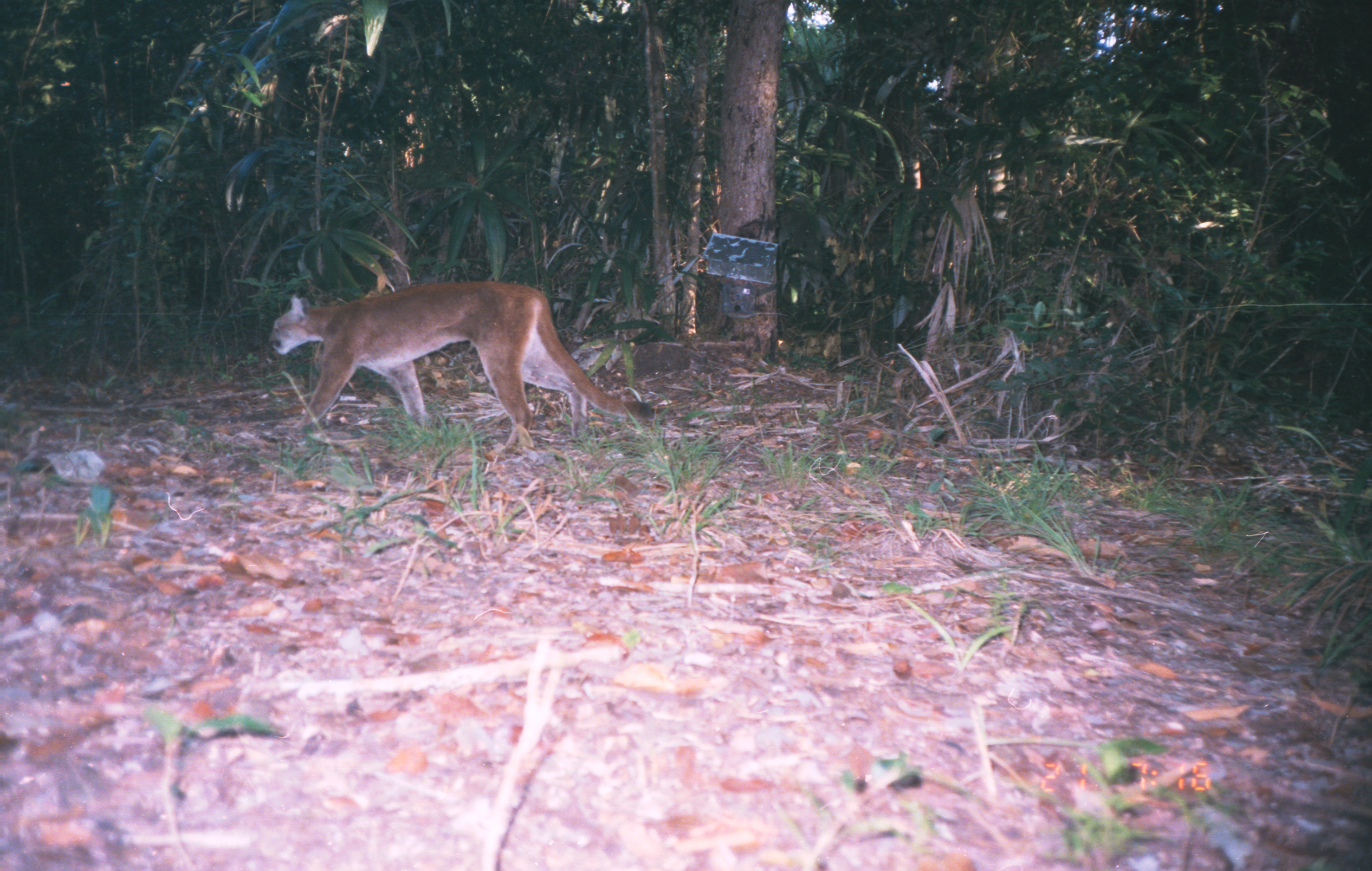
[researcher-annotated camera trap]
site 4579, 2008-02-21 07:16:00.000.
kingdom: Animalia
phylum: Chordata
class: Mammalia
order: Carnivora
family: Felidae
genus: Puma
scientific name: Puma concolor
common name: mountain lion